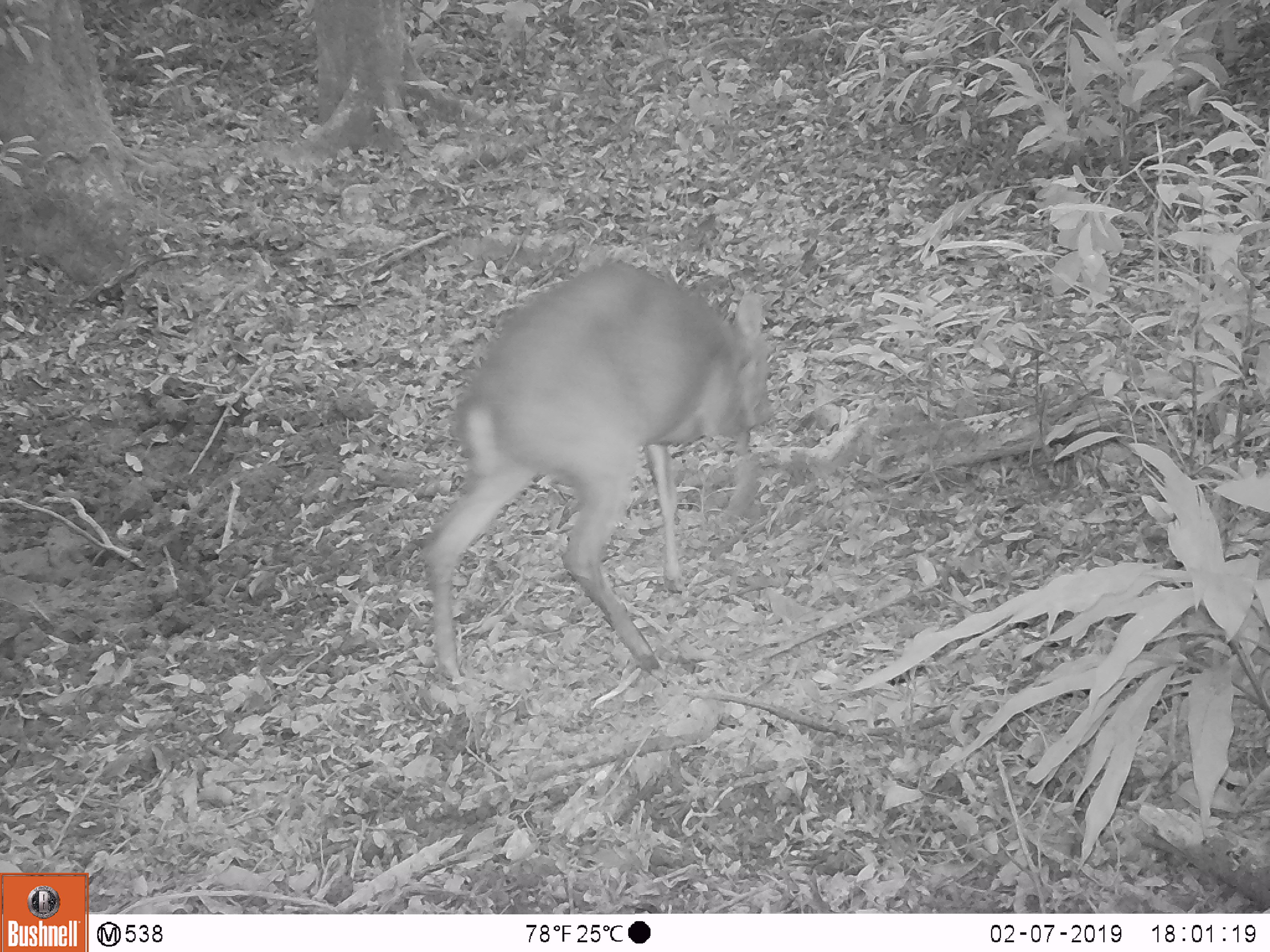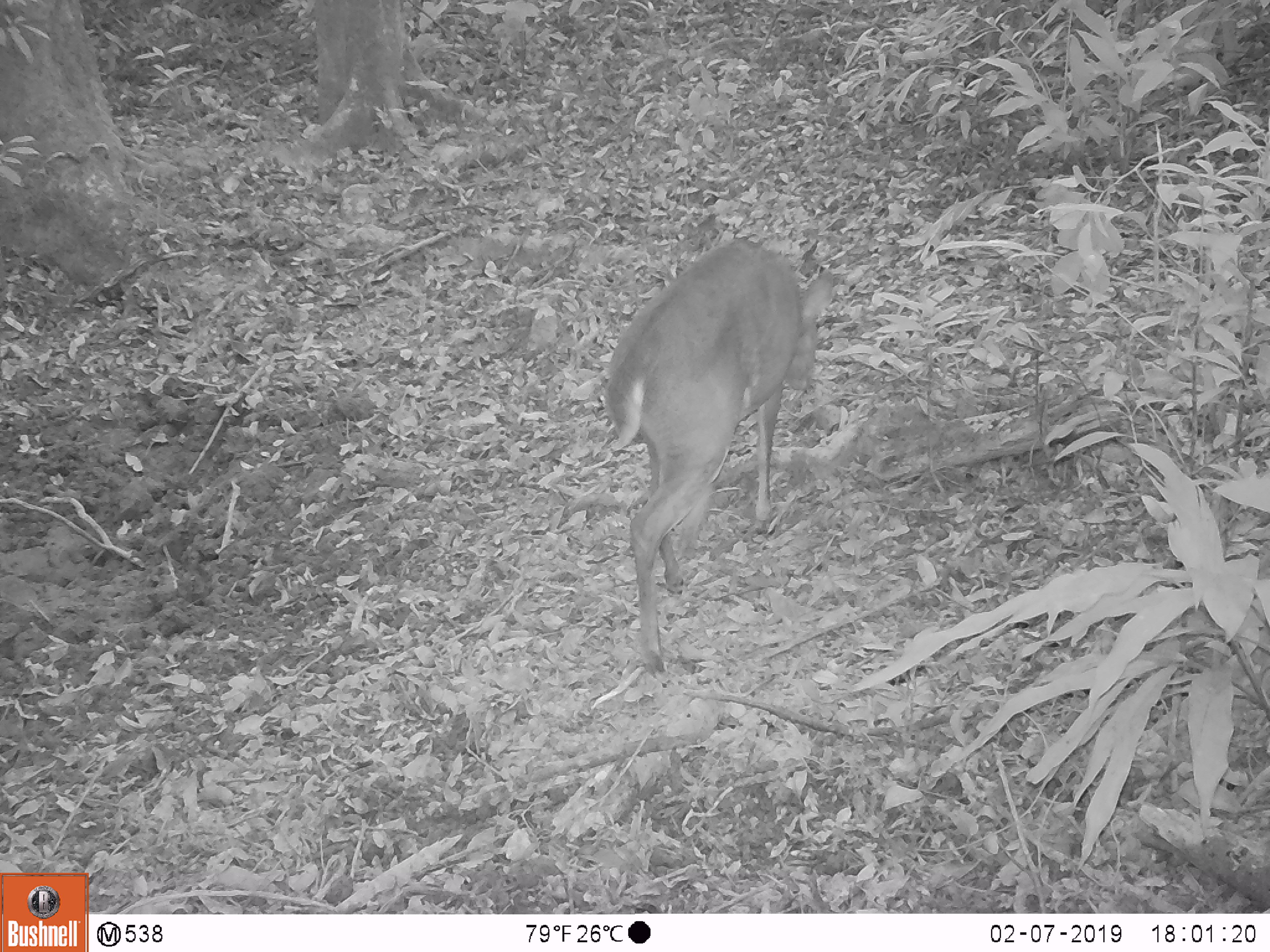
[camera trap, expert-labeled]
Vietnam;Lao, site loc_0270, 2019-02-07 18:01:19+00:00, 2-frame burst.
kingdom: Animalia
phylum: Chordata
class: Mammalia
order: Artiodactyla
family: Cervidae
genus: Muntiacus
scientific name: Muntiacus vuquangensis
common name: large-antlered muntjac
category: large antlered muntjac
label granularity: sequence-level